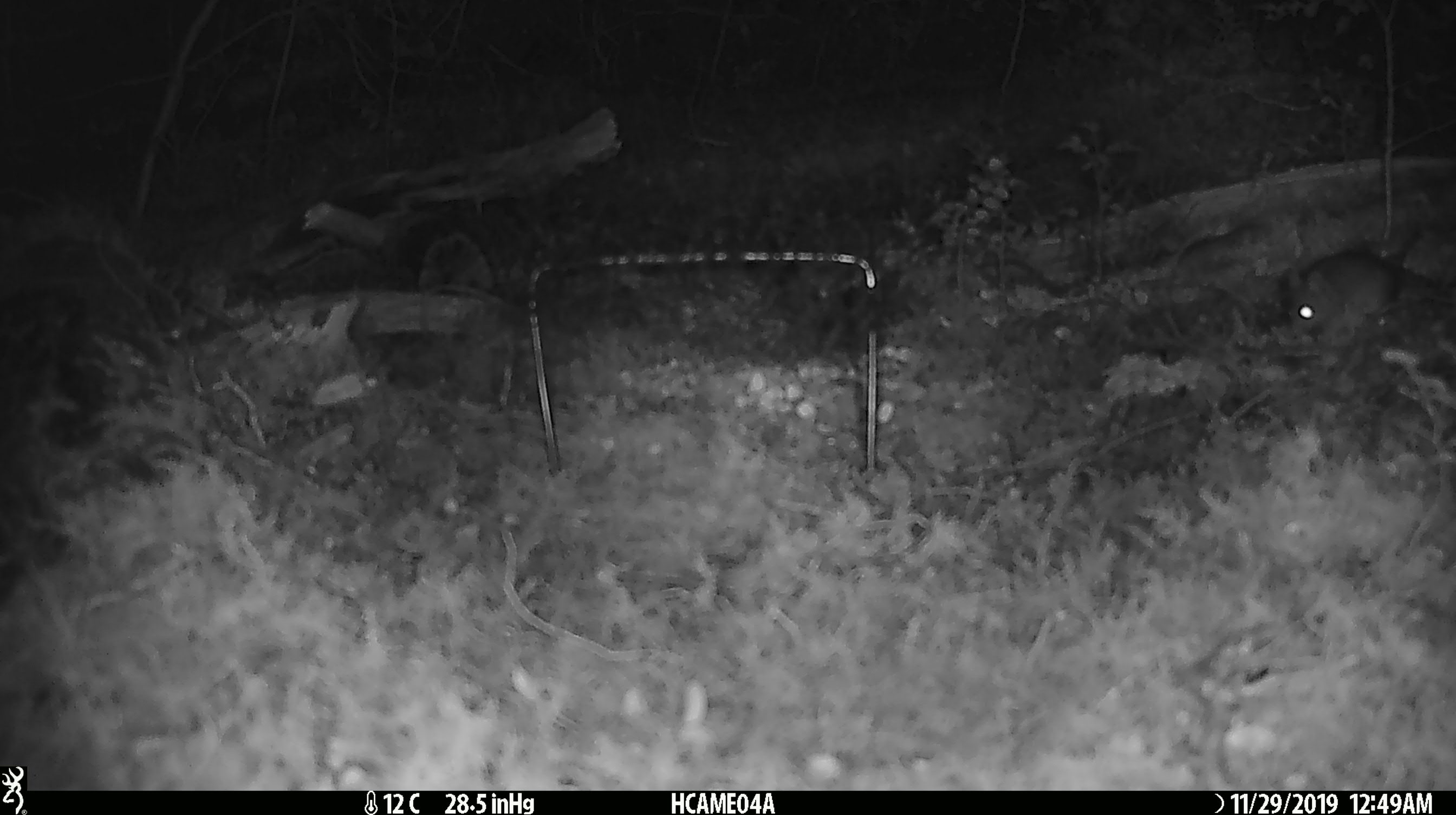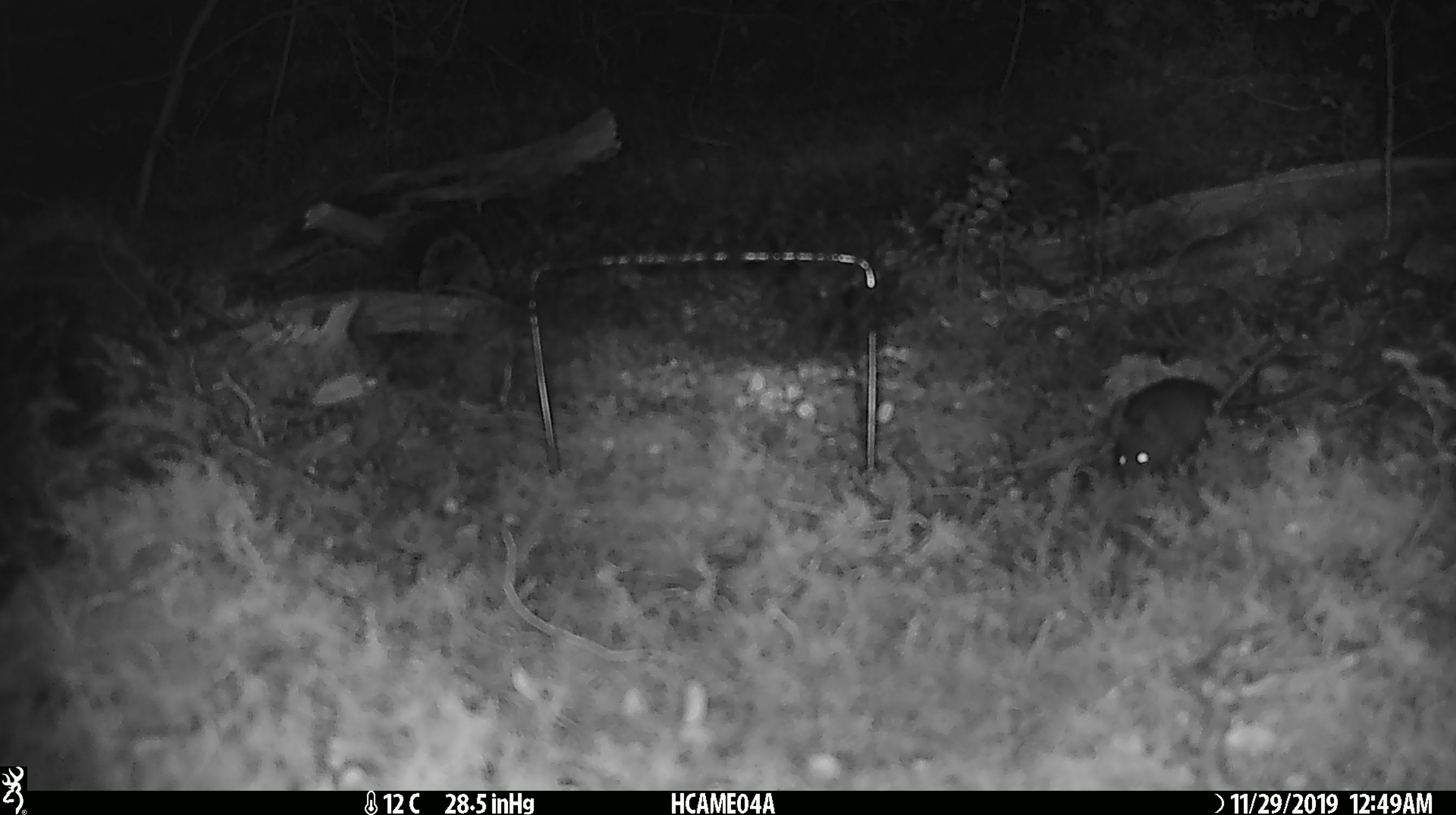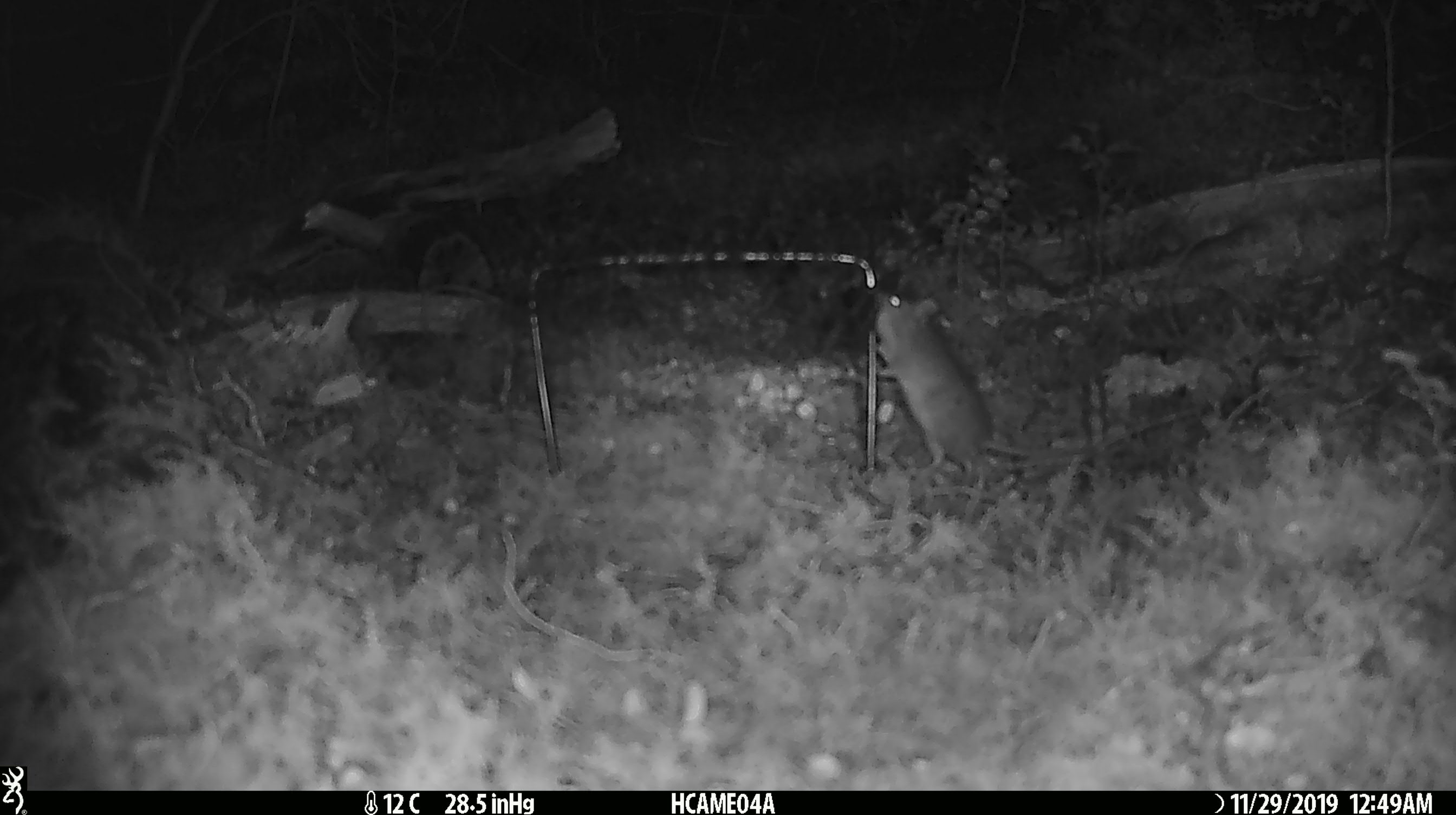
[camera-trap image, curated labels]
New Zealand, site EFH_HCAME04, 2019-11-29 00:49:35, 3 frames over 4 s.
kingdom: Animalia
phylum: Chordata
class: Mammalia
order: Rodentia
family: Muridae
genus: Mus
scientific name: Mus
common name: mouse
Mouse (Mus).